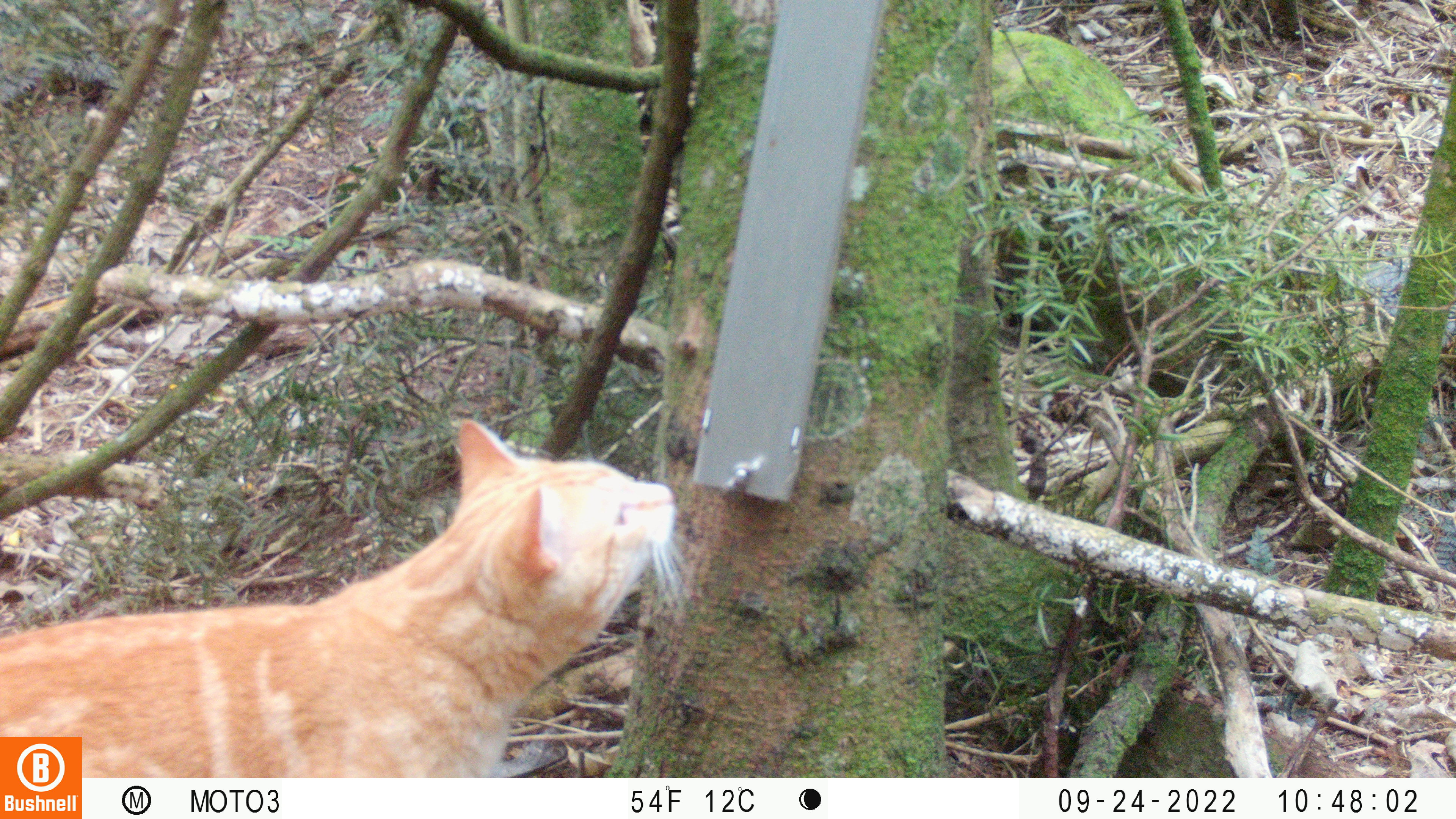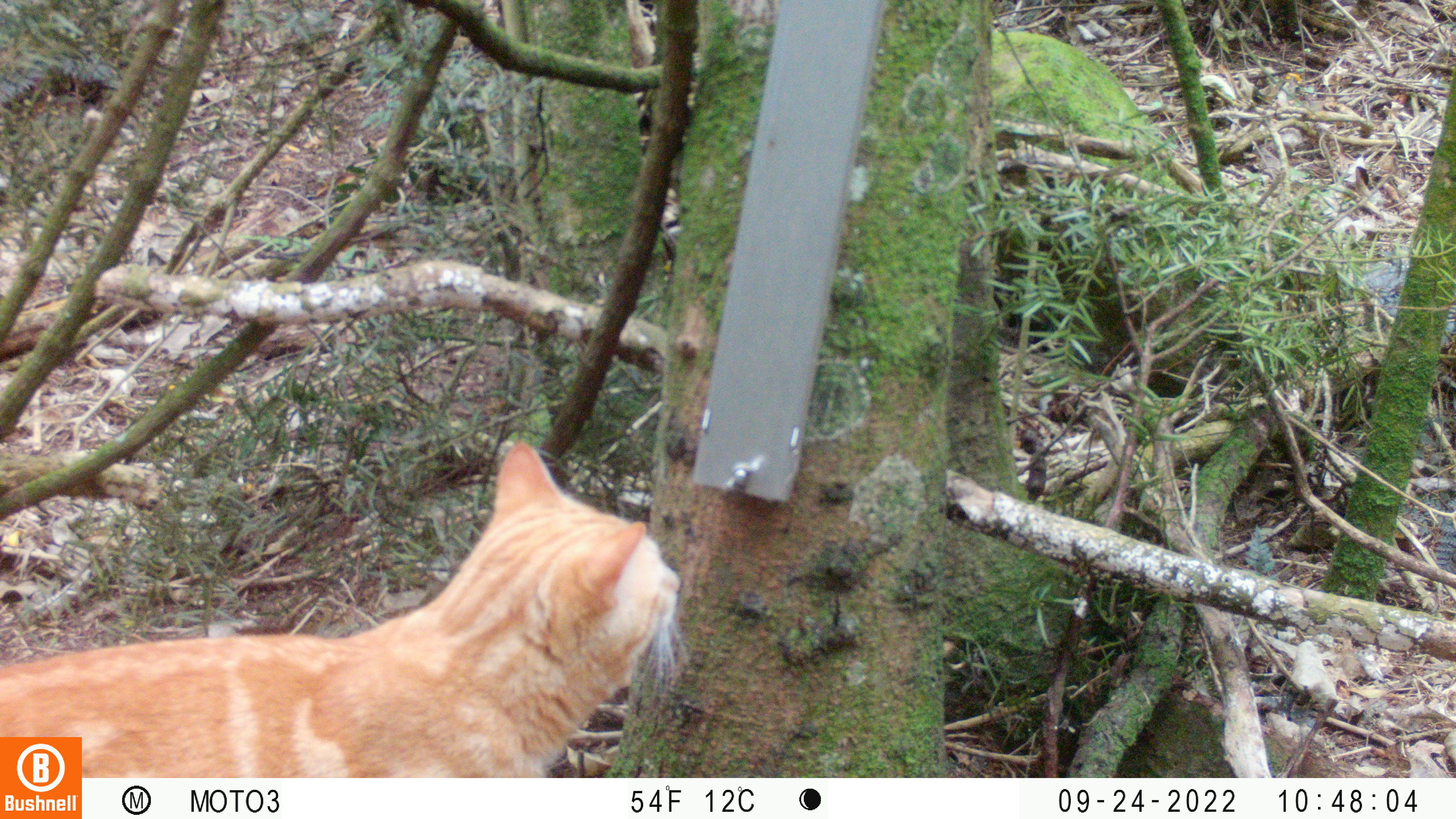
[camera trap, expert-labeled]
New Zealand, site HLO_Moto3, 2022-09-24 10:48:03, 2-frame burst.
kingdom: Animalia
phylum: Chordata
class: Mammalia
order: Carnivora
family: Felidae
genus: Felis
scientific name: Felis catus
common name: domestic cat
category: cat